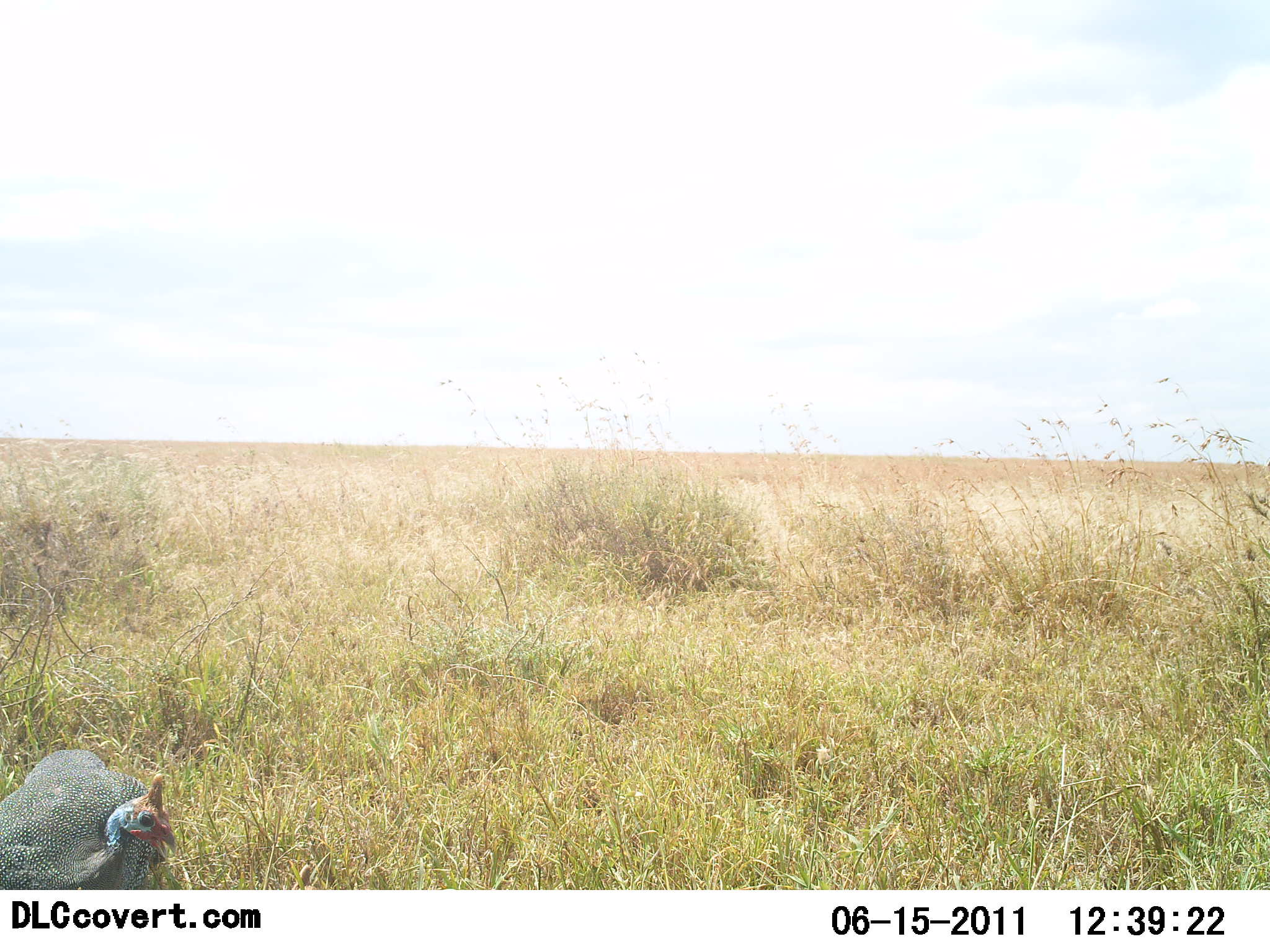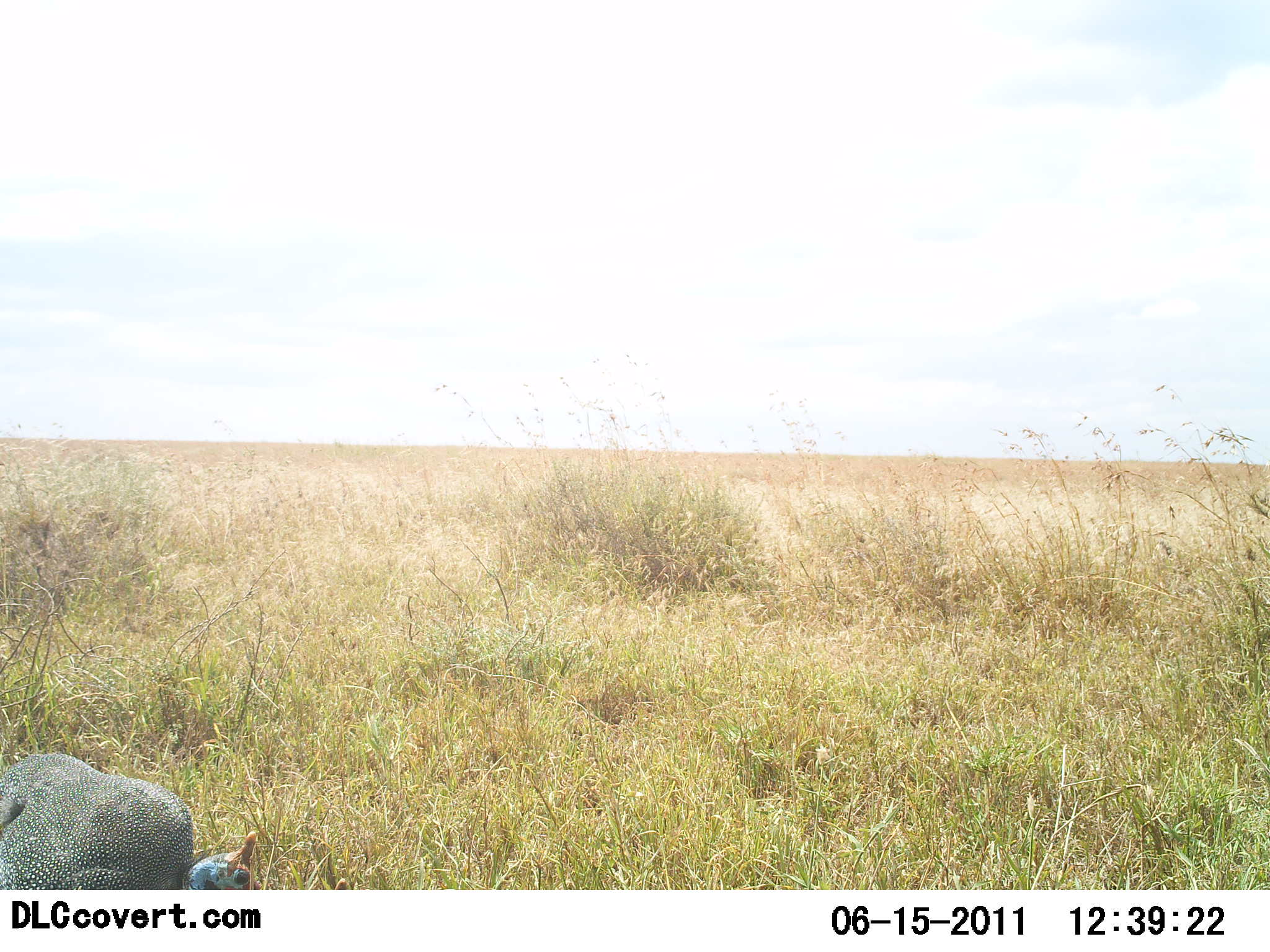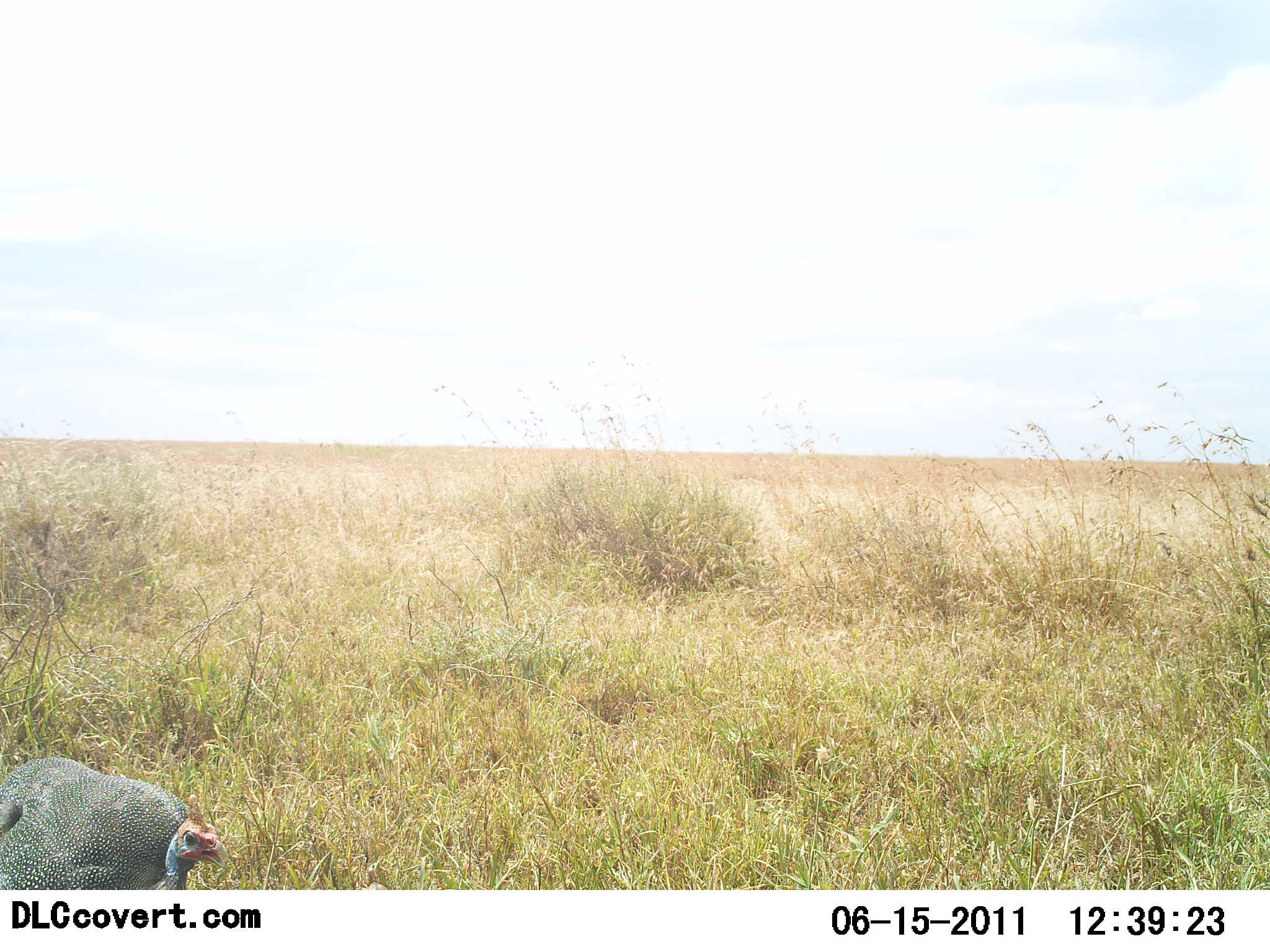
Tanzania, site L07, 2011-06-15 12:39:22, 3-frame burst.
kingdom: Animalia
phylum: Chordata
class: Aves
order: Galliformes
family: Numididae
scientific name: Numididae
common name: guinea fowl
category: guineafowl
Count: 1.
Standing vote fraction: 82%.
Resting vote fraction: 0%.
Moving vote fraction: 9%.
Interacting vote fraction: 0%.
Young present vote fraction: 0%.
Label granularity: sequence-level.